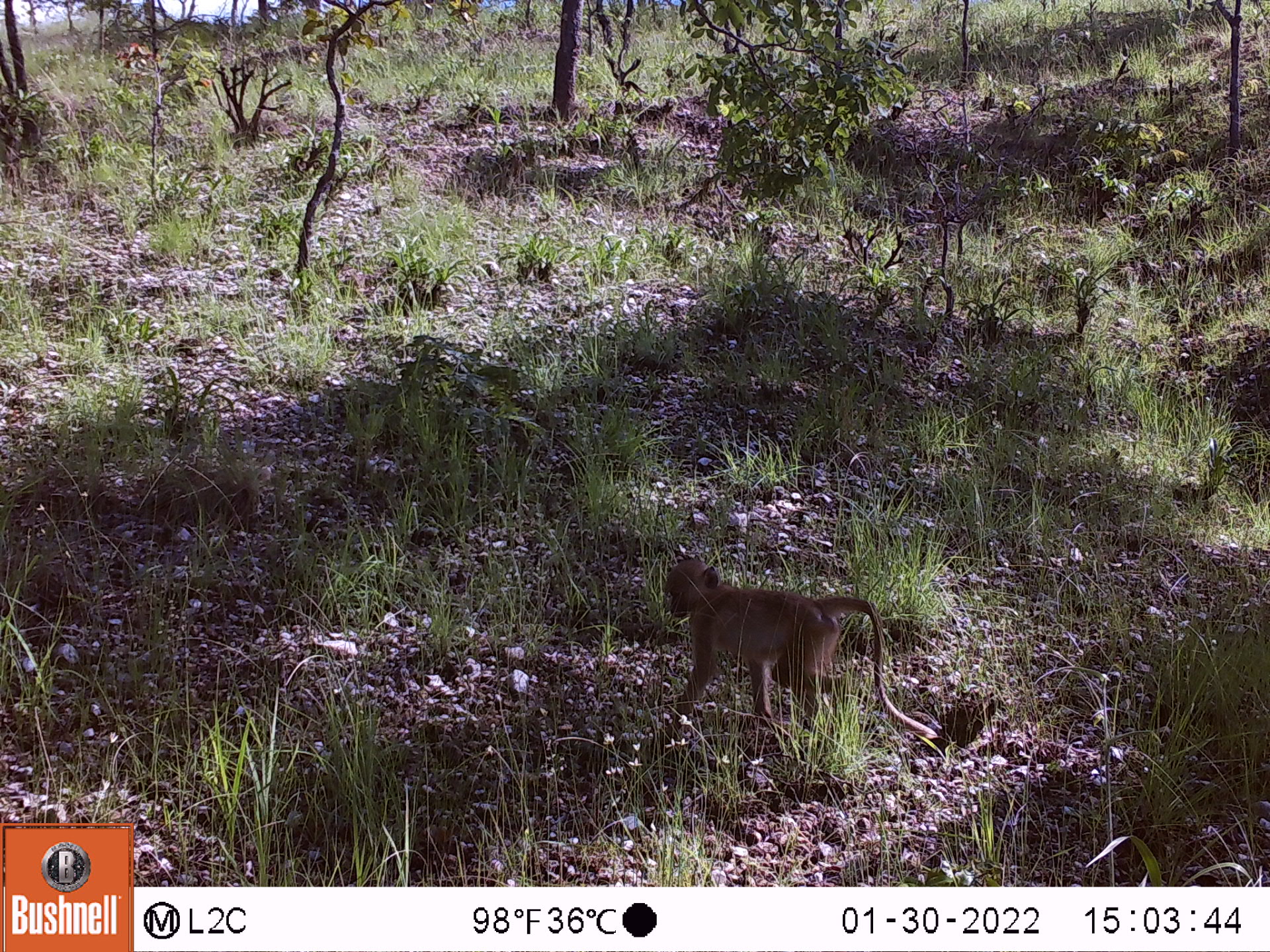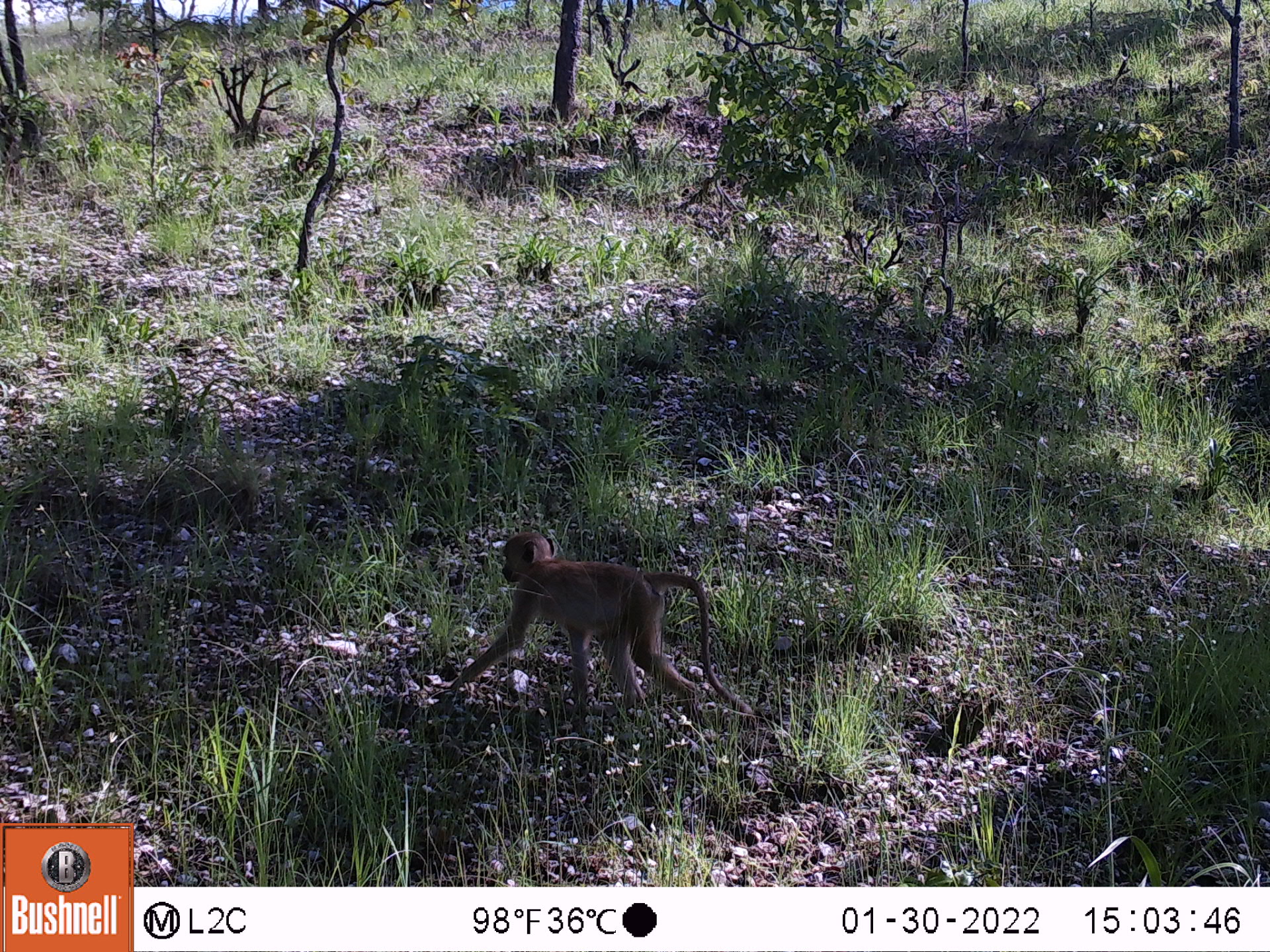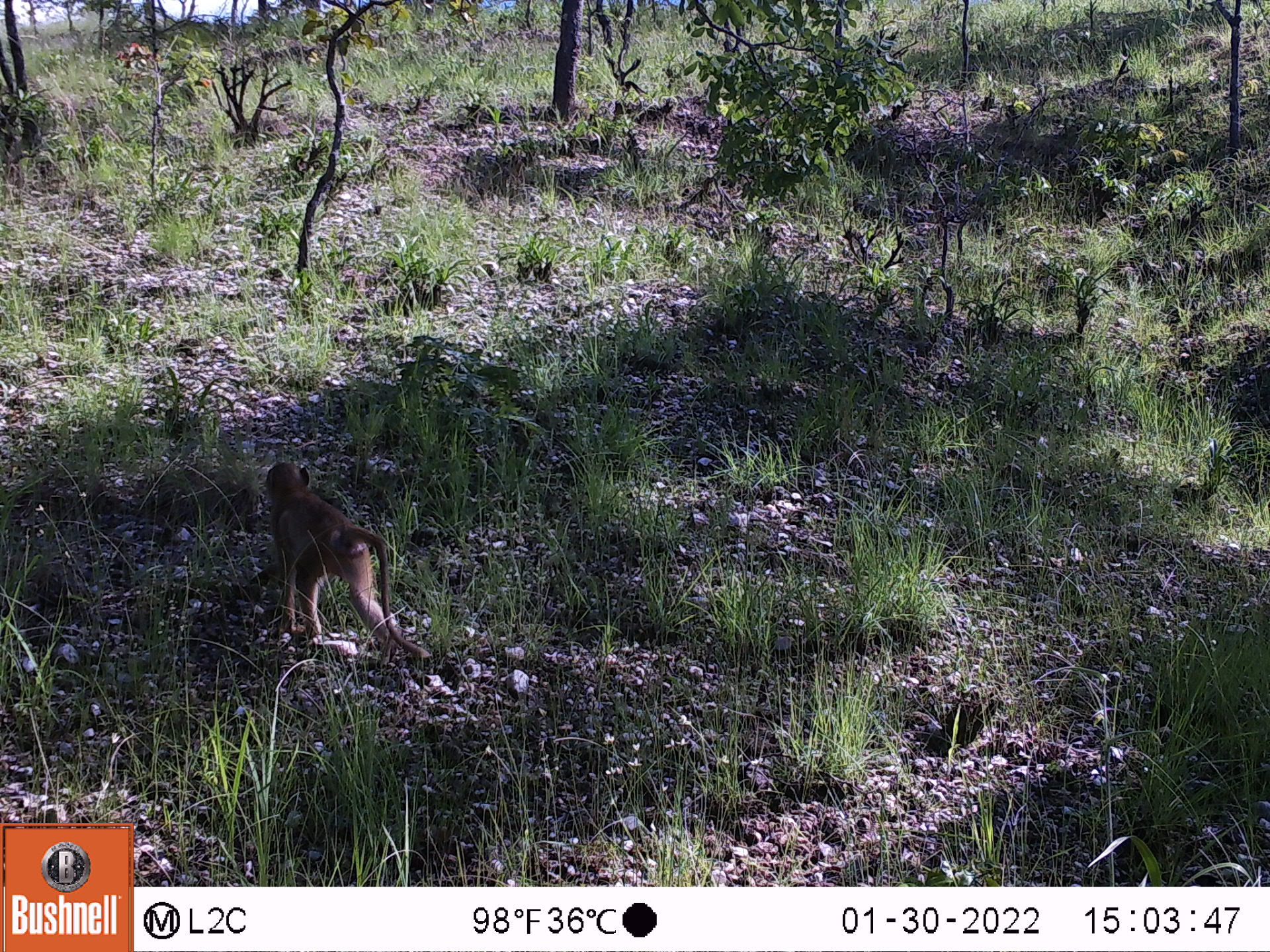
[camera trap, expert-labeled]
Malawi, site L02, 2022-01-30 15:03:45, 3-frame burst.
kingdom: Animalia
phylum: Chordata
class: Mammalia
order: Primates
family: Cercopithecidae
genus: Papio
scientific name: Papio cynocephalus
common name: yellow baboon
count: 1